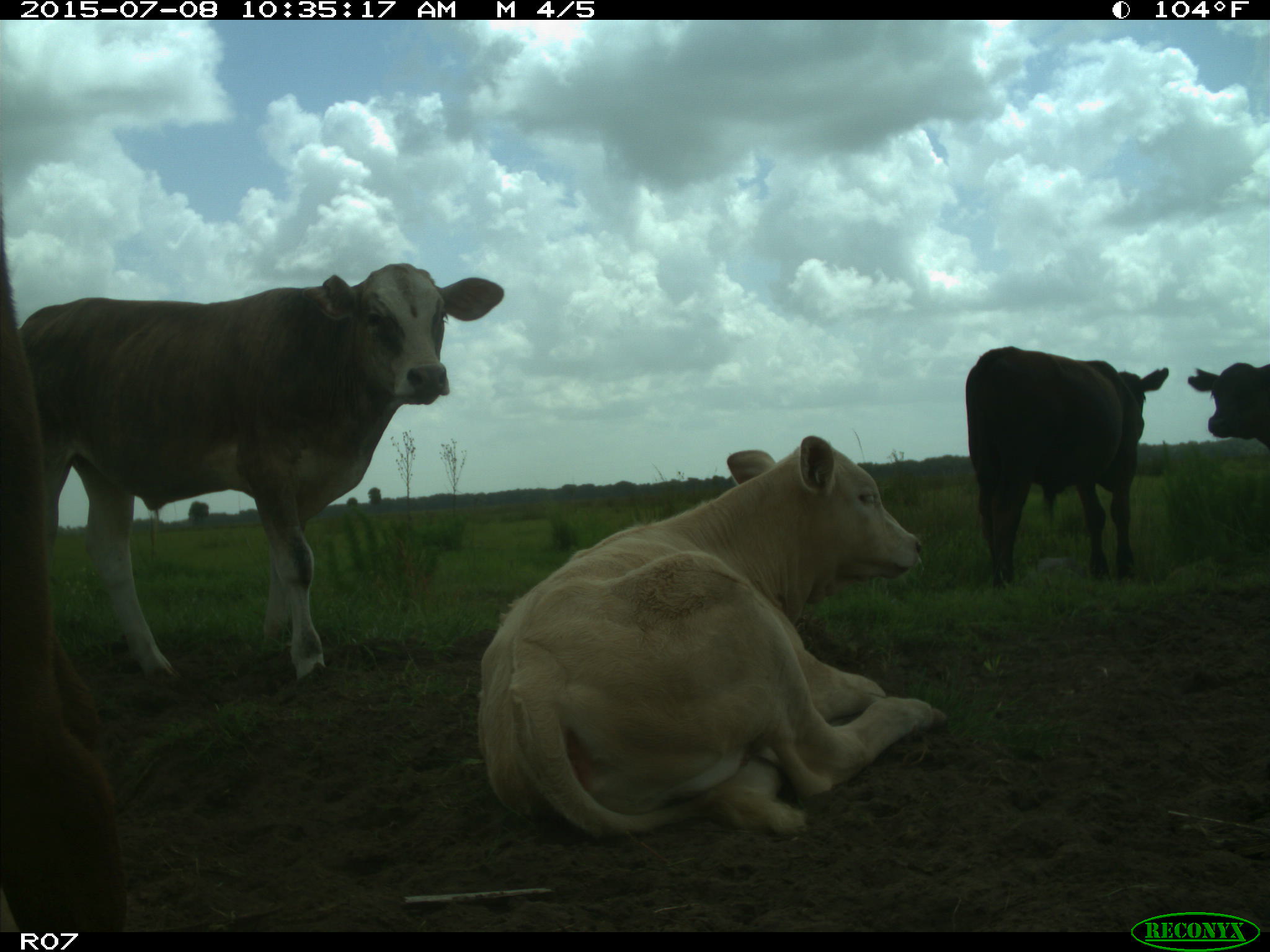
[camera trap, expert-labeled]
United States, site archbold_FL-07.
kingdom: Animalia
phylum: Chordata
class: Mammalia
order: Artiodactyla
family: Bovidae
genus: Bos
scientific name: Bos taurus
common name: domestic cow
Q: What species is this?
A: Bos taurus (domestic cow).